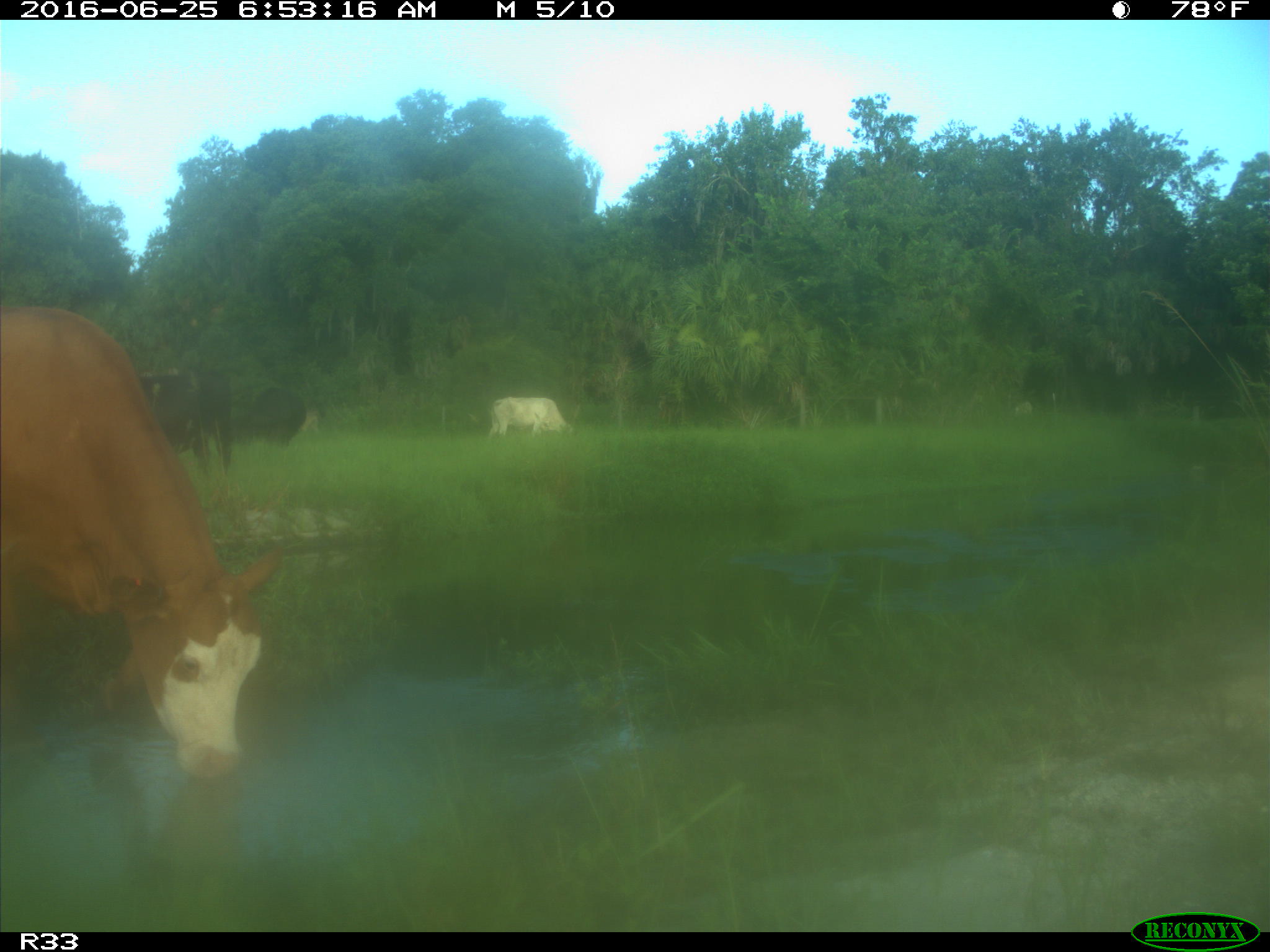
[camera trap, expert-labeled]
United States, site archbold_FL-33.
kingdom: Animalia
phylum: Chordata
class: Mammalia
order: Artiodactyla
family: Bovidae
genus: Bos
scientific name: Bos taurus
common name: domestic cow